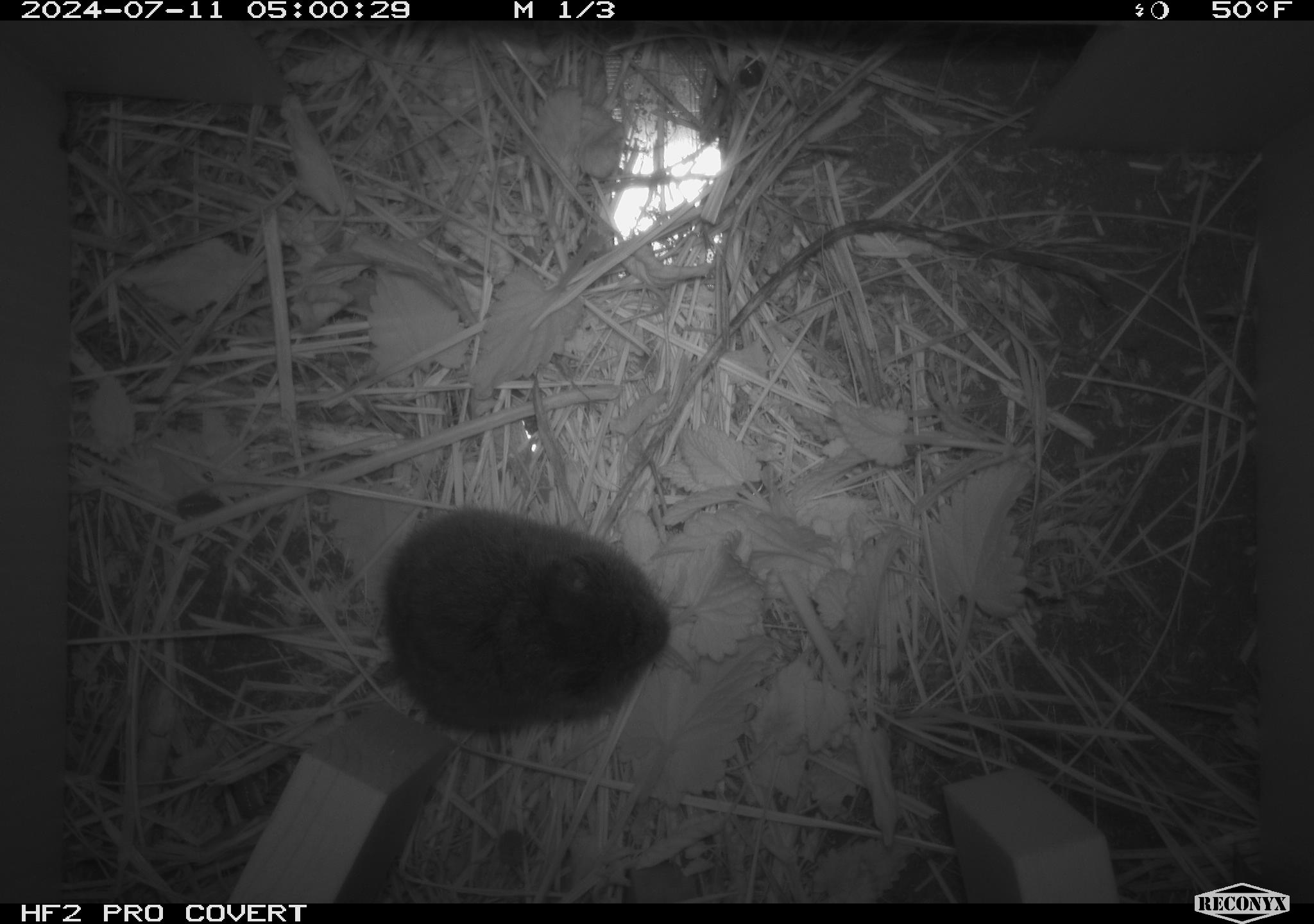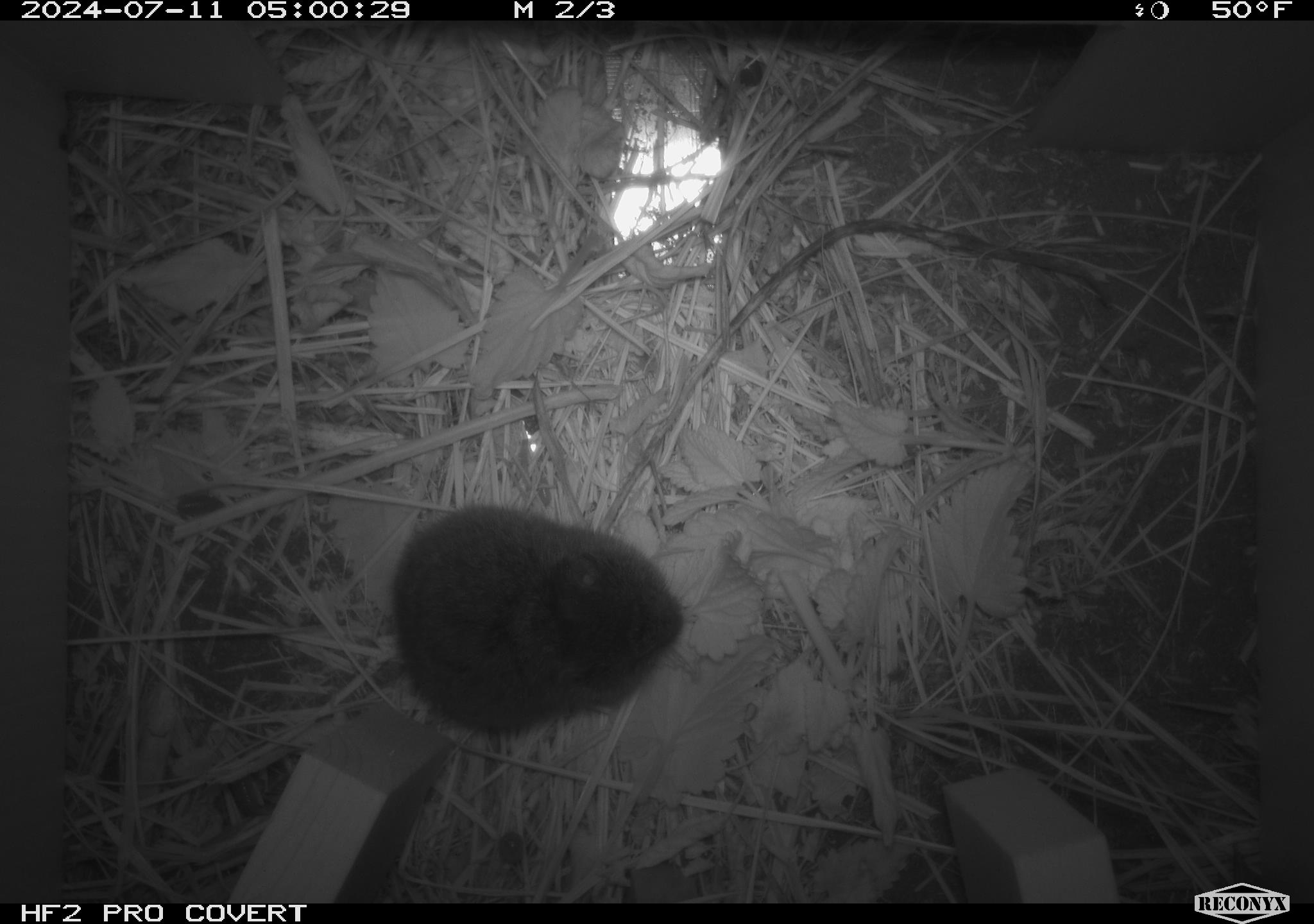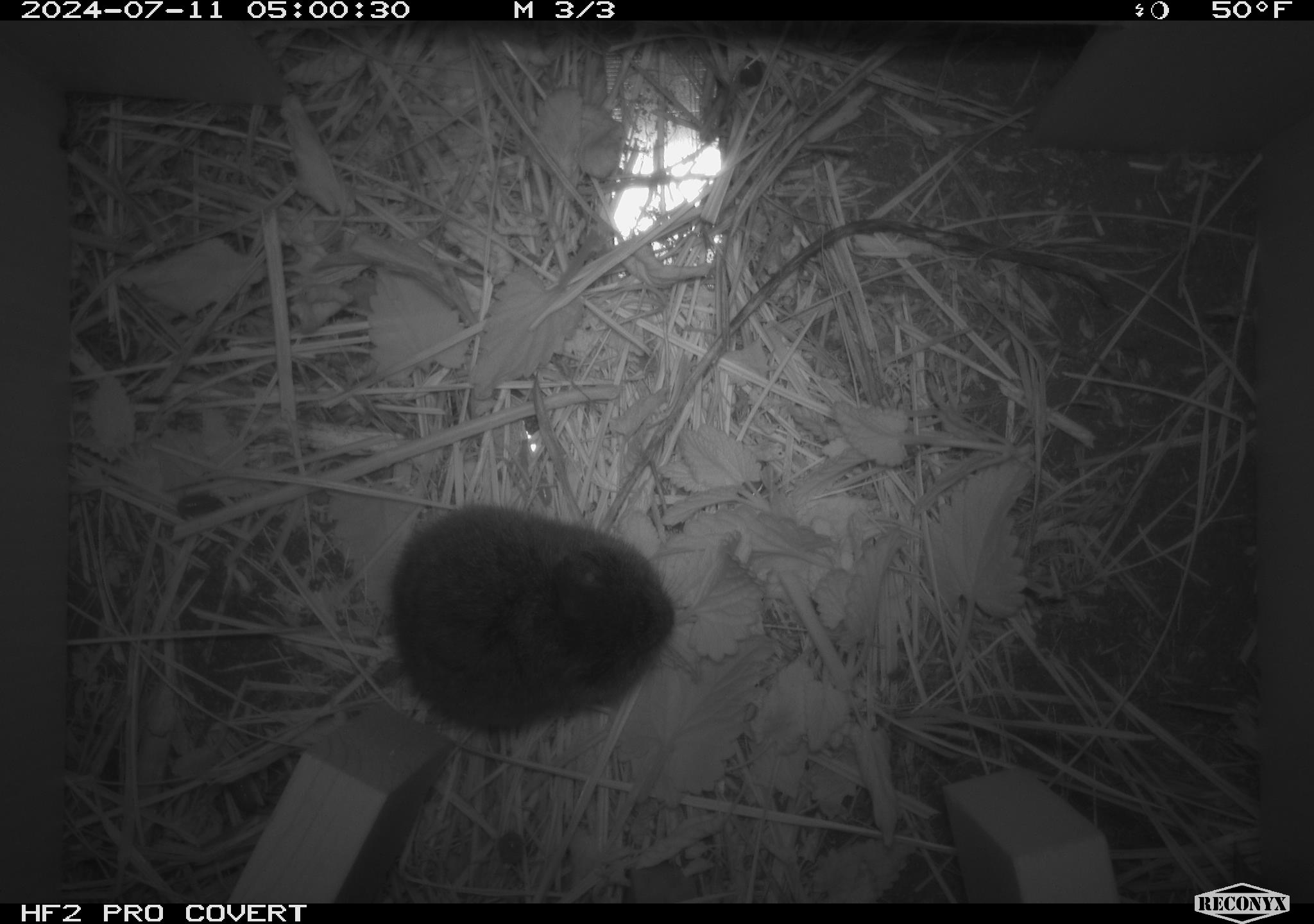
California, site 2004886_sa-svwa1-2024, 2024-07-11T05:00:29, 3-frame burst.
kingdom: Animalia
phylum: Chordata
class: Mammalia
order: Rodentia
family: Cricetidae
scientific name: Arvicolinae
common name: voles, lemmings, and muskrats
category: arvicolinae subfamily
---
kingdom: Animalia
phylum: Arthropoda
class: Malacostraca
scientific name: Malacostraca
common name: amphipods, crabs, isopods, krill, lobsters and shrimps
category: malacostracan